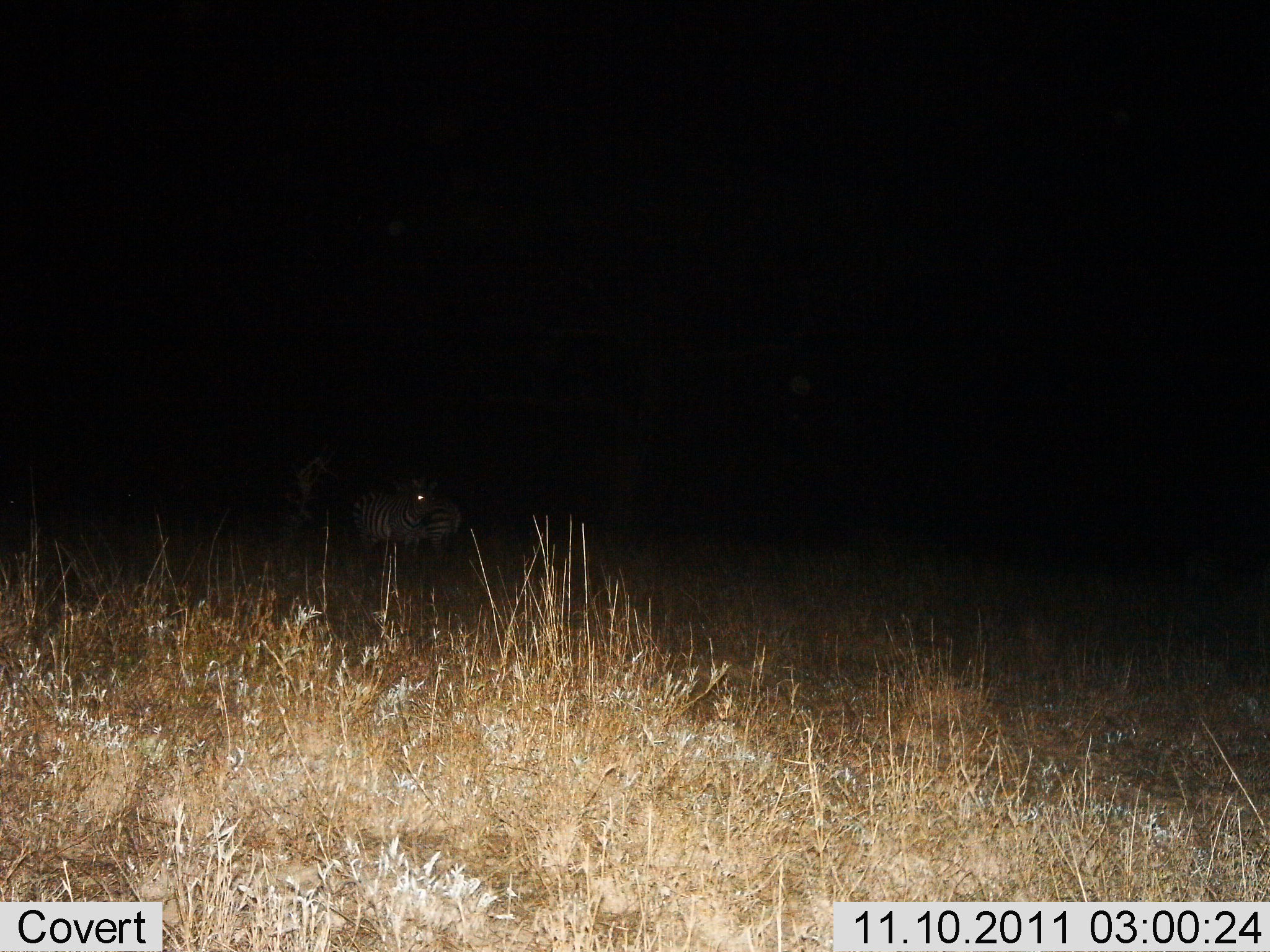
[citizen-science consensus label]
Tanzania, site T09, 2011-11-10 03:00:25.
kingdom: Animalia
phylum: Chordata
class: Mammalia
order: Perissodactyla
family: Equidae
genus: Equus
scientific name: Equus quagga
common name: plains zebra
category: zebra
Zebra (plains zebra) (Equus quagga), count 2. Behavior (volunteer vote fractions): standing 100%, resting 0%, moving 0%, interacting 0%. Young present (vote fraction): 0%. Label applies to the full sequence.